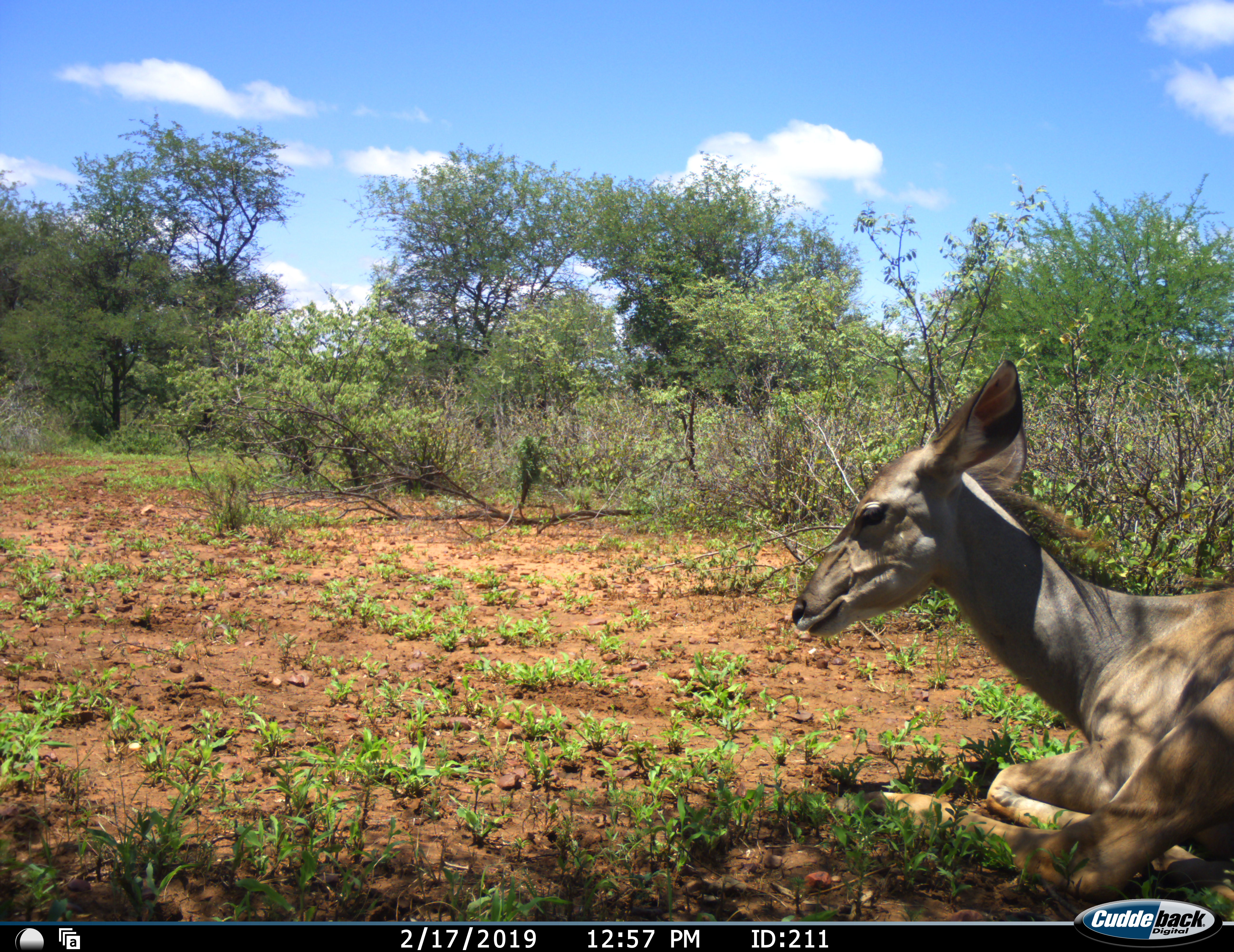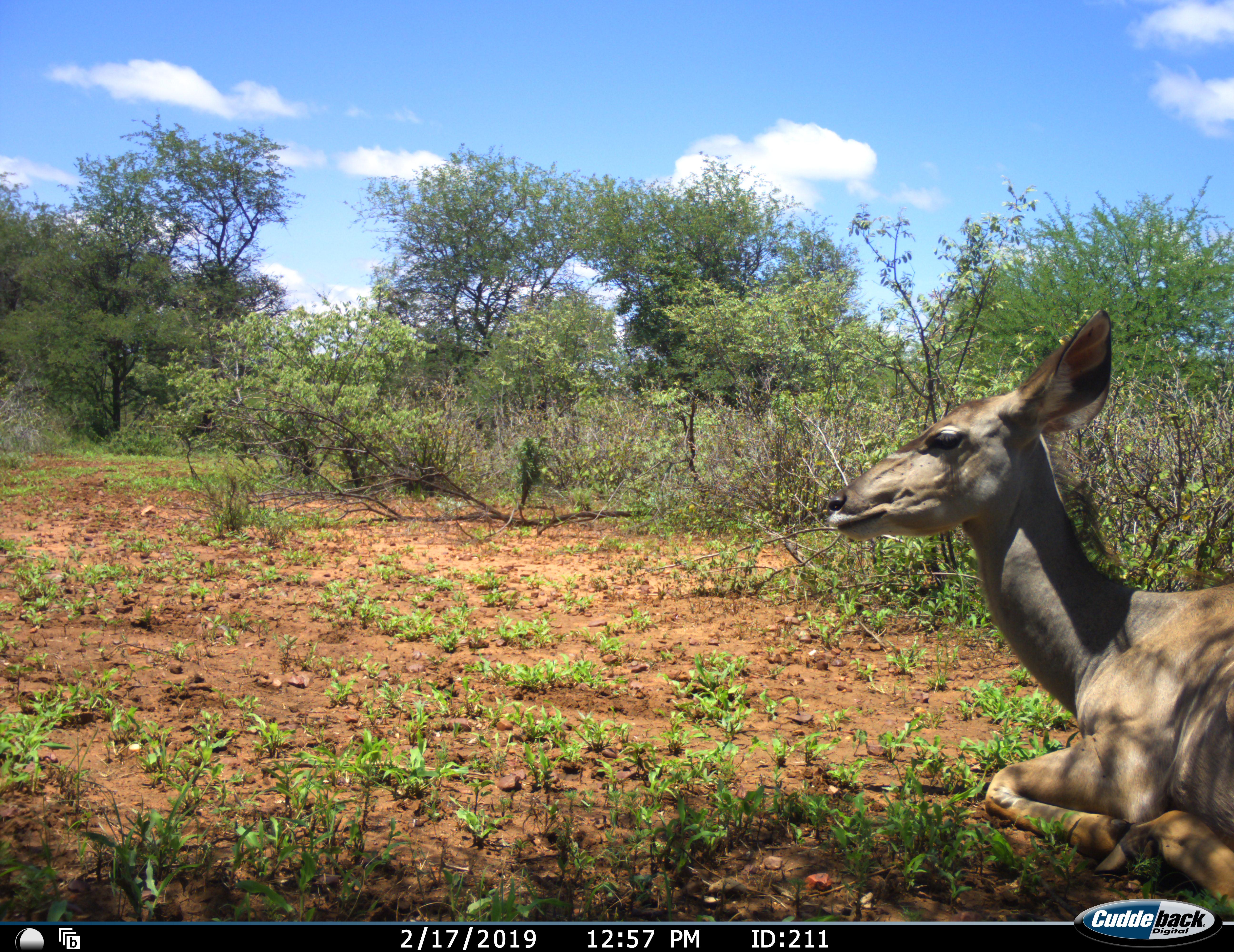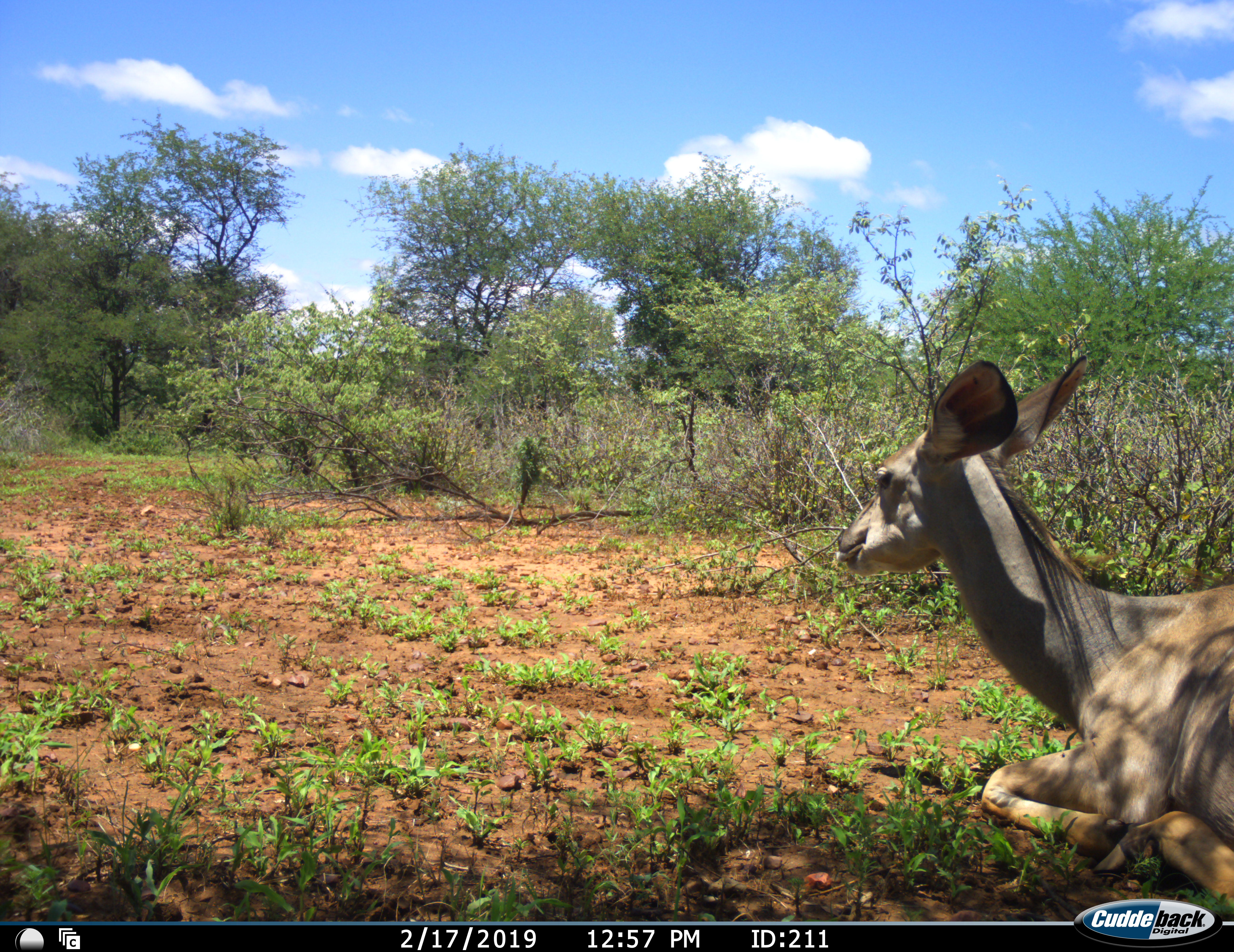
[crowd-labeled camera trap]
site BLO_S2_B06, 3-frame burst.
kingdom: Animalia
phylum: Chordata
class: Mammalia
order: Artiodactyla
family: Bovidae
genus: Tragelaphus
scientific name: Tragelaphus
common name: kudu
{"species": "kudu (Tragelaphus)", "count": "1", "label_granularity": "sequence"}